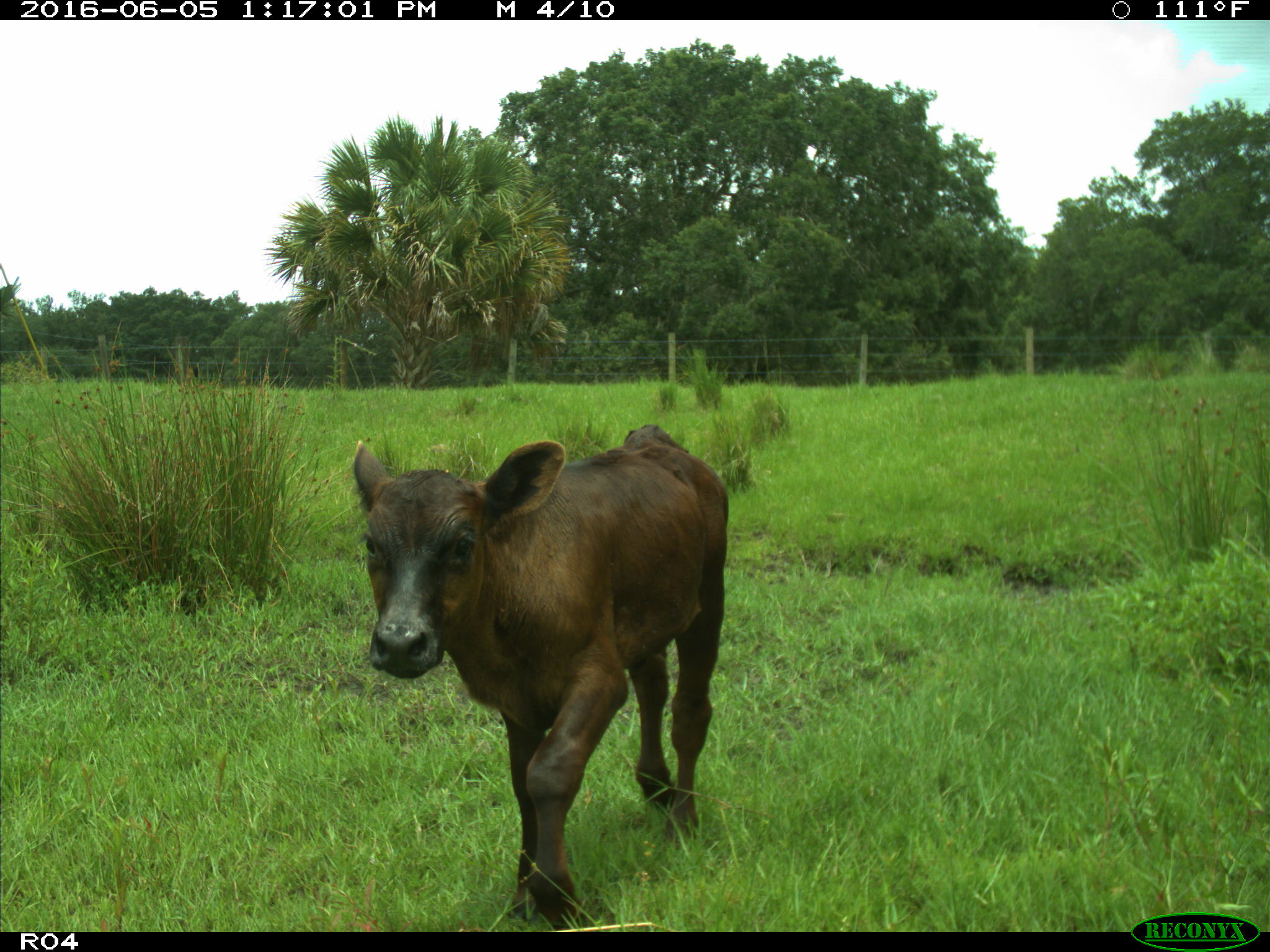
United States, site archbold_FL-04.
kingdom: Animalia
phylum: Chordata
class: Mammalia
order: Artiodactyla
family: Bovidae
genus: Bos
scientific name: Bos taurus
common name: domestic cow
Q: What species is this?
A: Bos taurus (domestic cow).